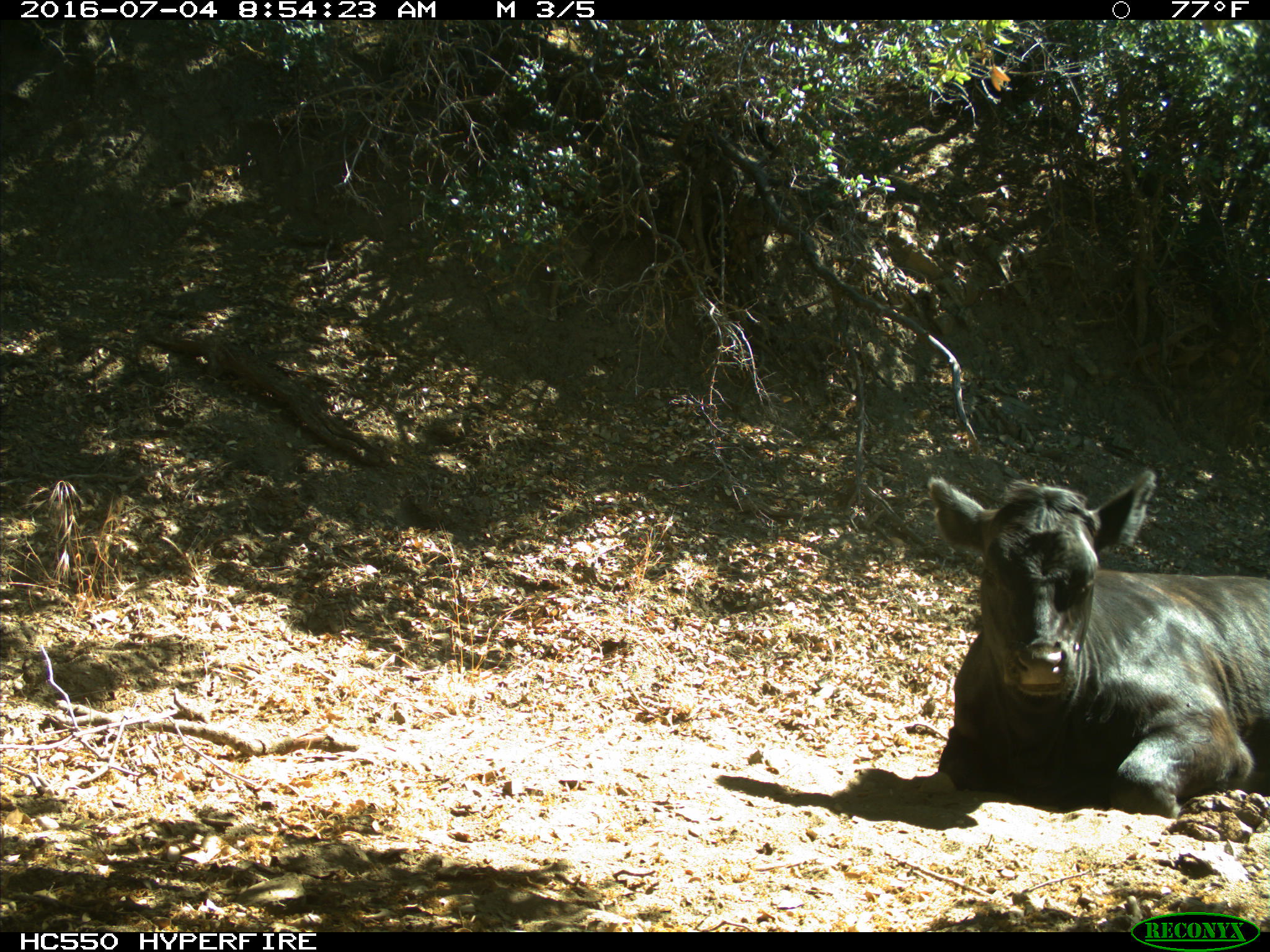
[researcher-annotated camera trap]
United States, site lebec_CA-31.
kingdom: Animalia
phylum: Chordata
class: Mammalia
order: Artiodactyla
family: Bovidae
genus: Bos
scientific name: Bos taurus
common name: domestic cow